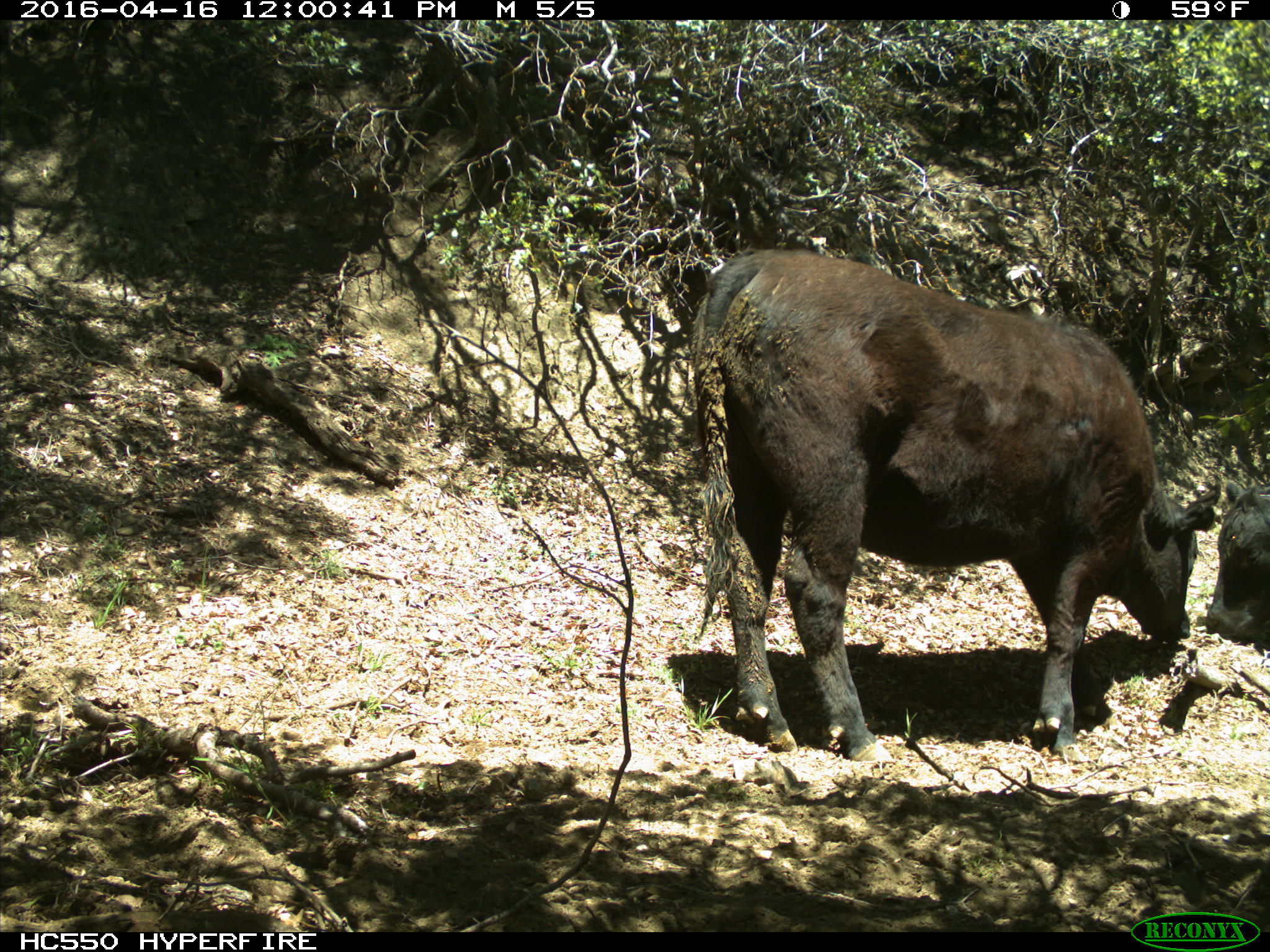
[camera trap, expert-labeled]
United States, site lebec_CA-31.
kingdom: Animalia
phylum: Chordata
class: Mammalia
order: Artiodactyla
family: Bovidae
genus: Bos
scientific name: Bos taurus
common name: domestic cow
Bos taurus (domestic cow).